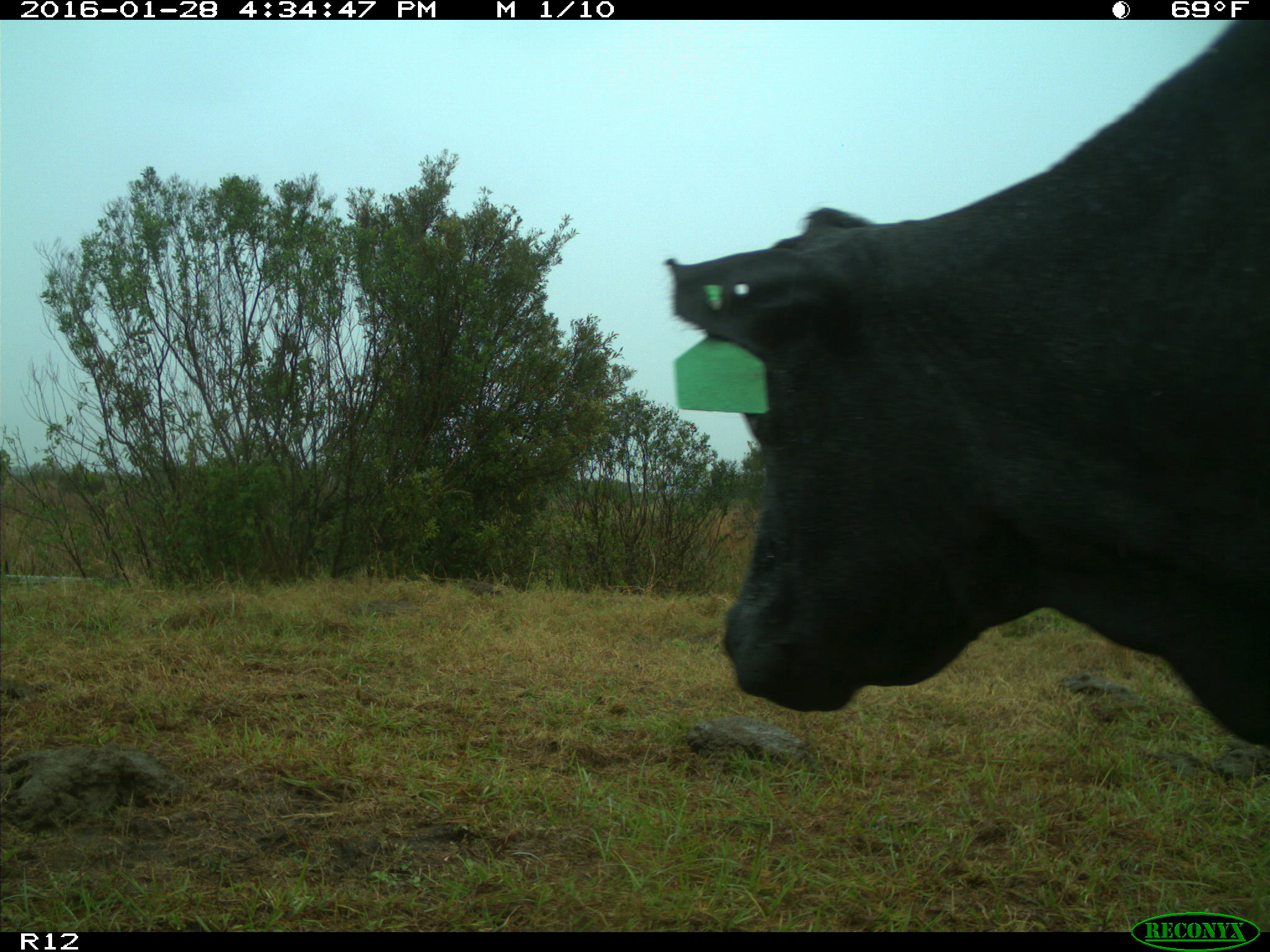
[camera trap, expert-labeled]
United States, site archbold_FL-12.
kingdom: Animalia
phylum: Chordata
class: Mammalia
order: Artiodactyla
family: Bovidae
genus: Bos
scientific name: Bos taurus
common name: domestic cow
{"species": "Bos taurus (domestic cow)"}